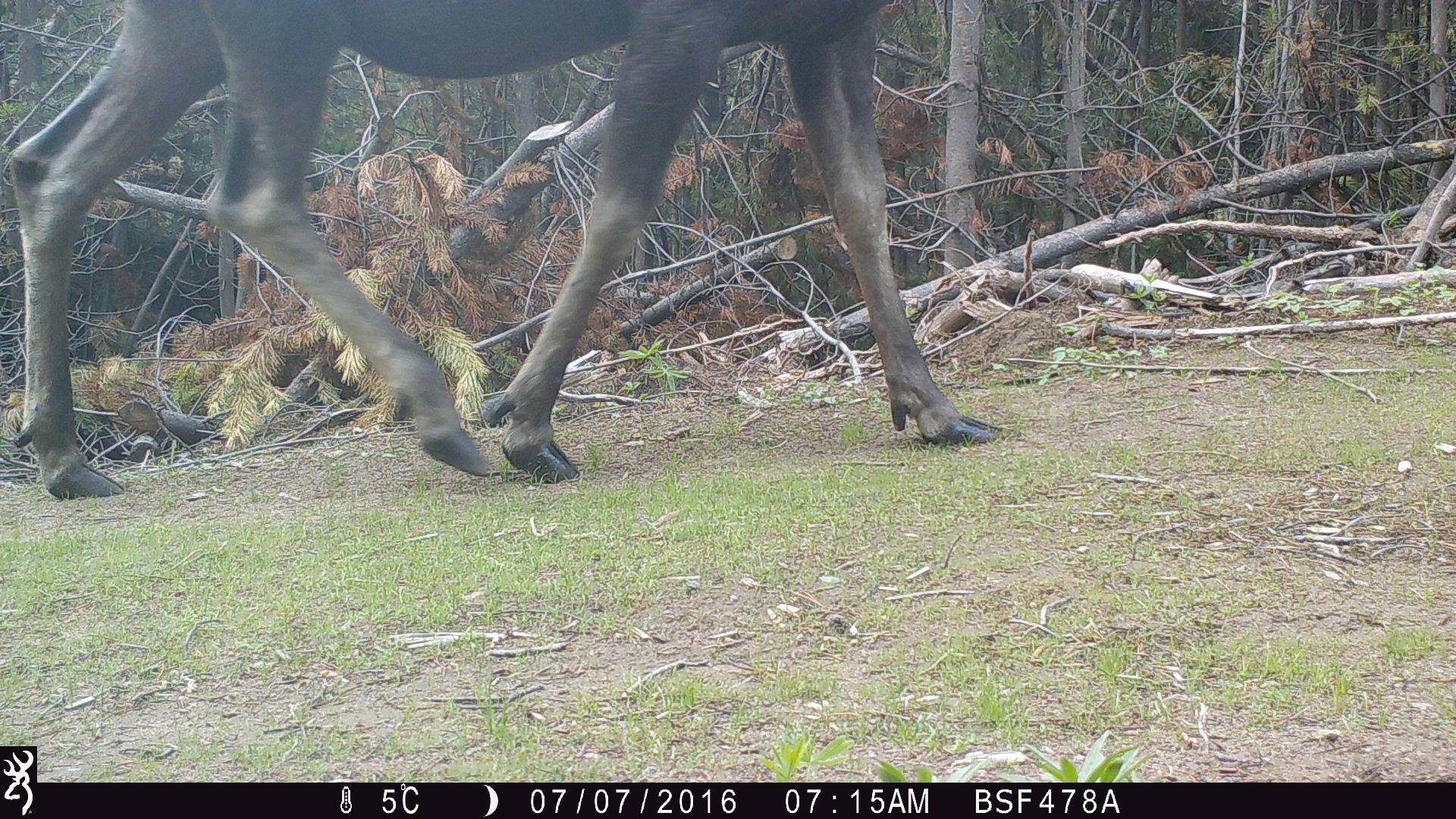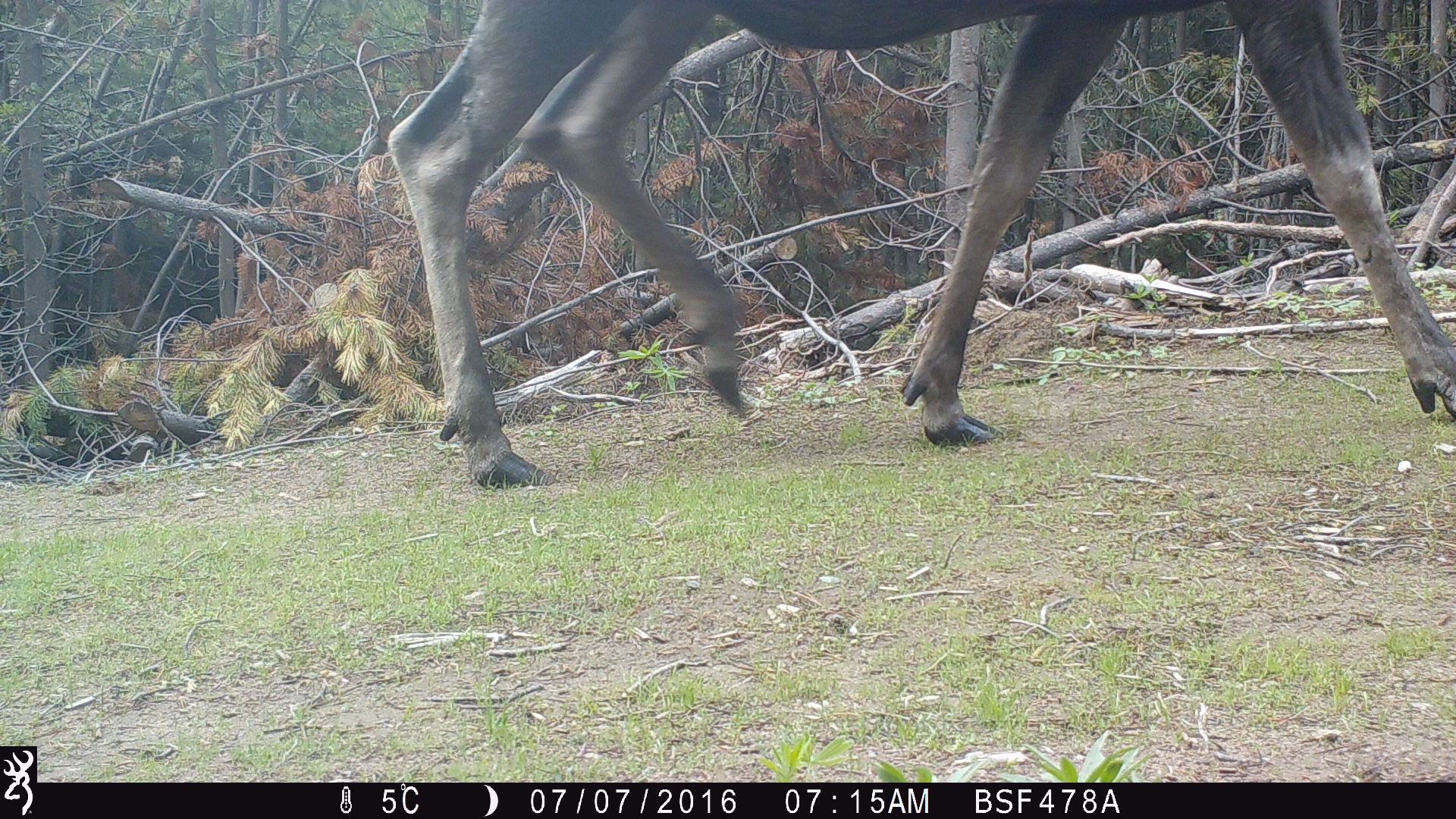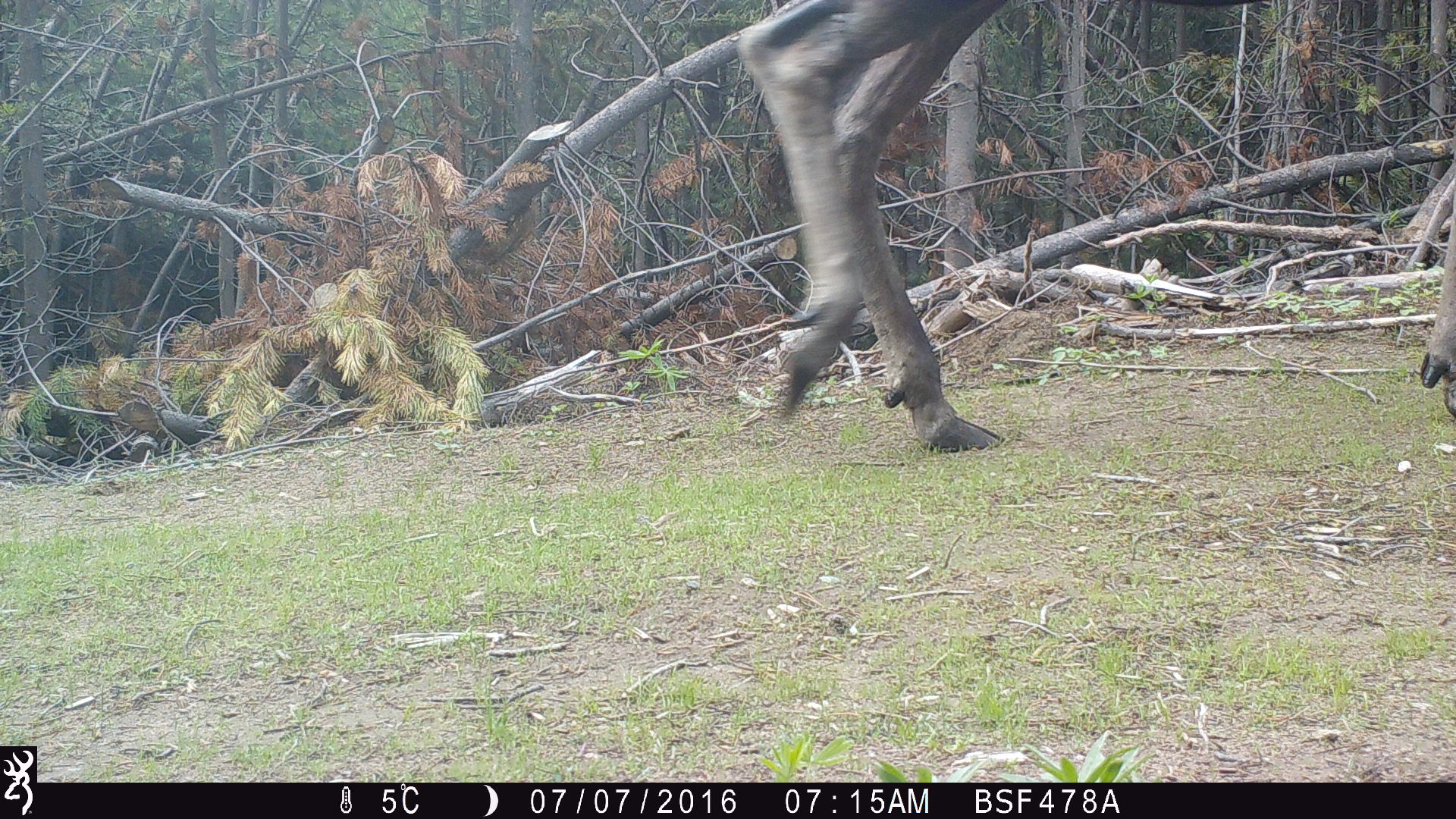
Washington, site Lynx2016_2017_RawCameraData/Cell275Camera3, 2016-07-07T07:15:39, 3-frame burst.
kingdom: Animalia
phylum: Chordata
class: Mammalia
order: Artiodactyla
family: Cervidae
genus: Alces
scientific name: Alces alces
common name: moose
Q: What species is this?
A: Alces alces (moose).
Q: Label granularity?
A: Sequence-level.